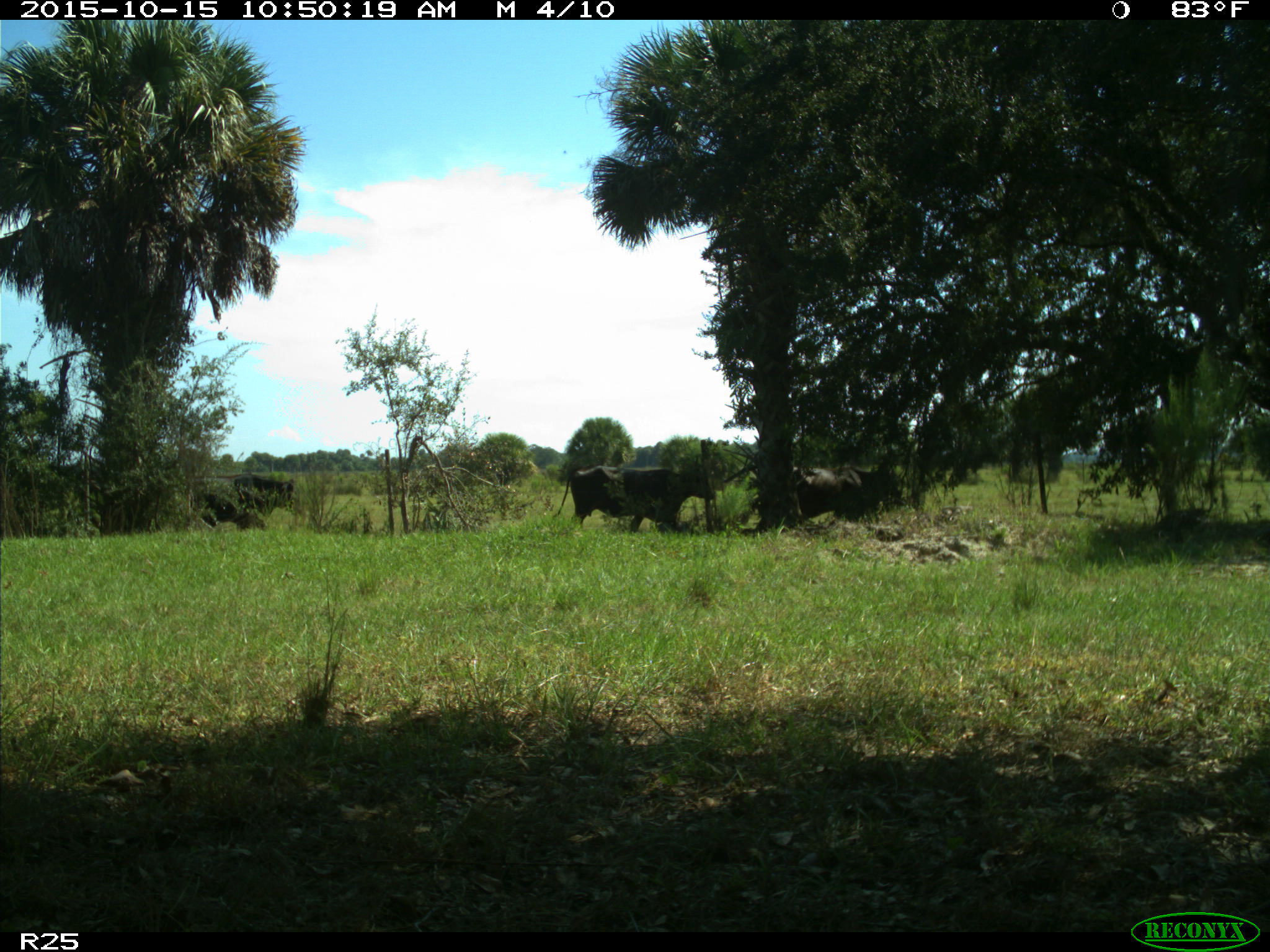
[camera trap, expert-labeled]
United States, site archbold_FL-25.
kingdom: Animalia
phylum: Chordata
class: Mammalia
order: Artiodactyla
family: Bovidae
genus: Bos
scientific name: Bos taurus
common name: domestic cow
Bos taurus (domestic cow).